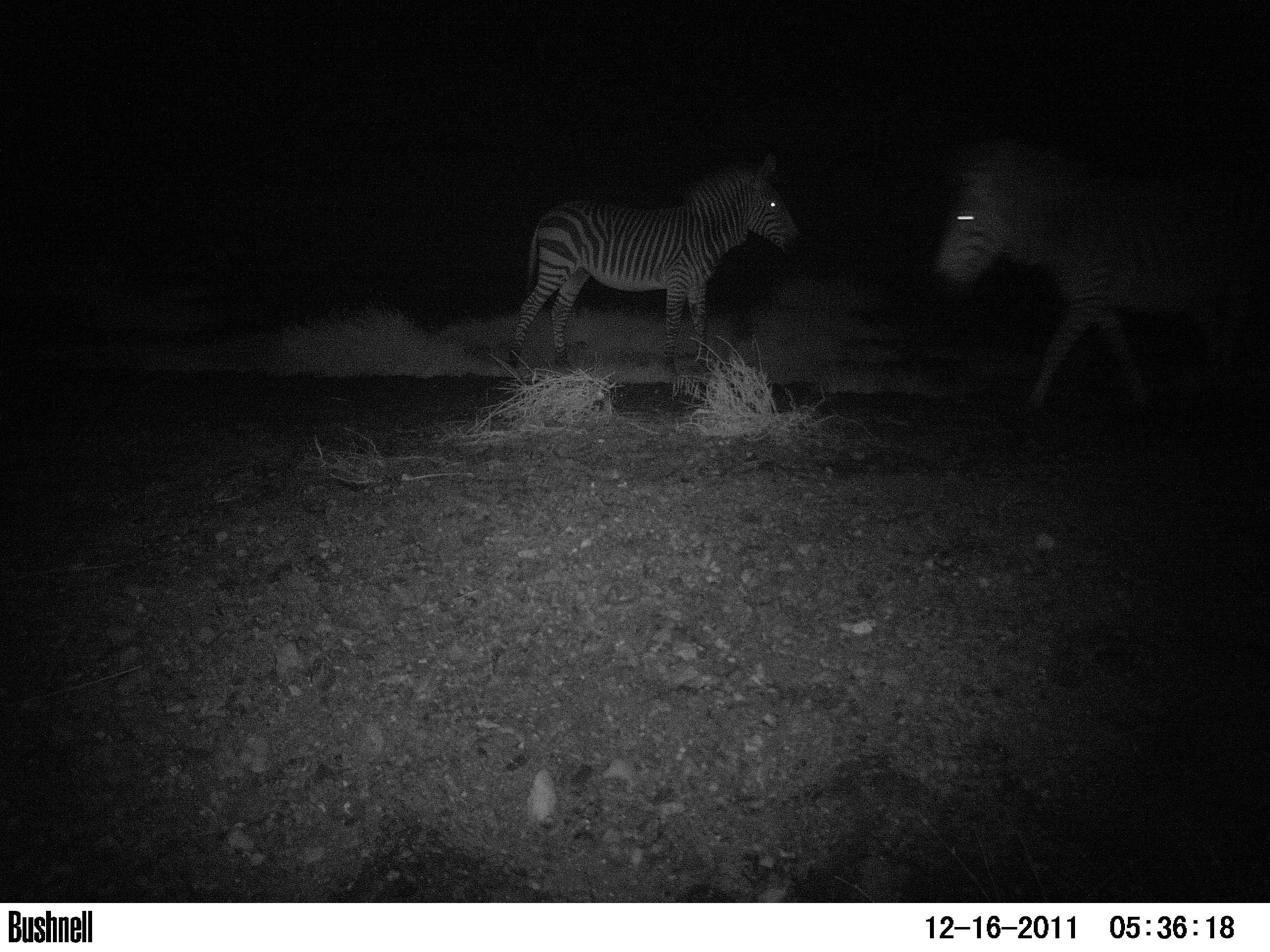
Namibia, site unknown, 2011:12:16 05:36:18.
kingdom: Animalia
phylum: Chordata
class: Mammalia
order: Perissodactyla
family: Equidae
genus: Equus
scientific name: Equus zebra hartmannae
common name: hartmann's mountain zebra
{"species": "Equus zebra hartmannae (hartmann's mountain zebra)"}